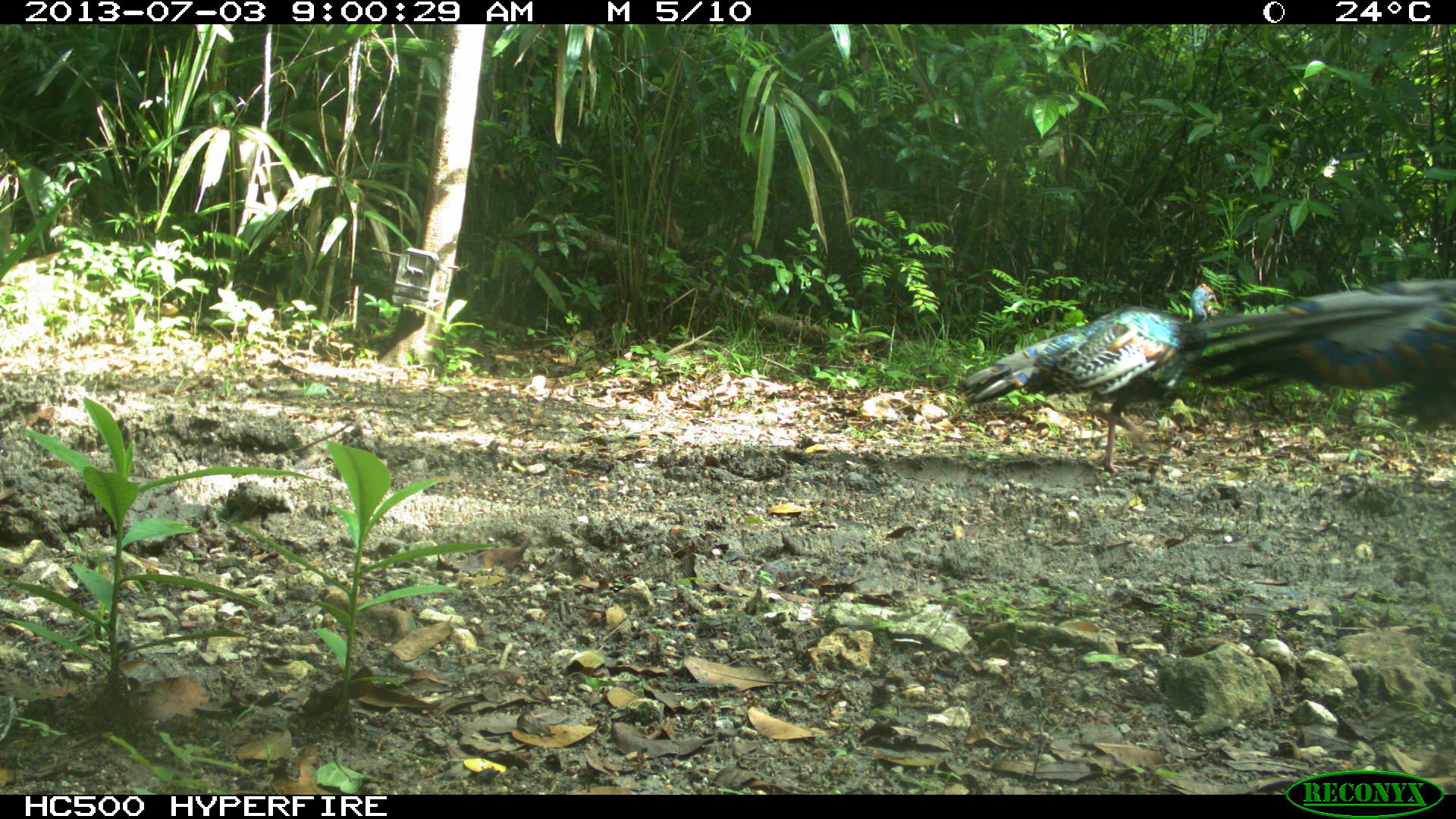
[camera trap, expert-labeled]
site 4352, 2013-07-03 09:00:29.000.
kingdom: Animalia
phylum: Chordata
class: Aves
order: Galliformes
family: Phasianidae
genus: Meleagris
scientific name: Meleagris ocellata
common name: ocellated turkey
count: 2